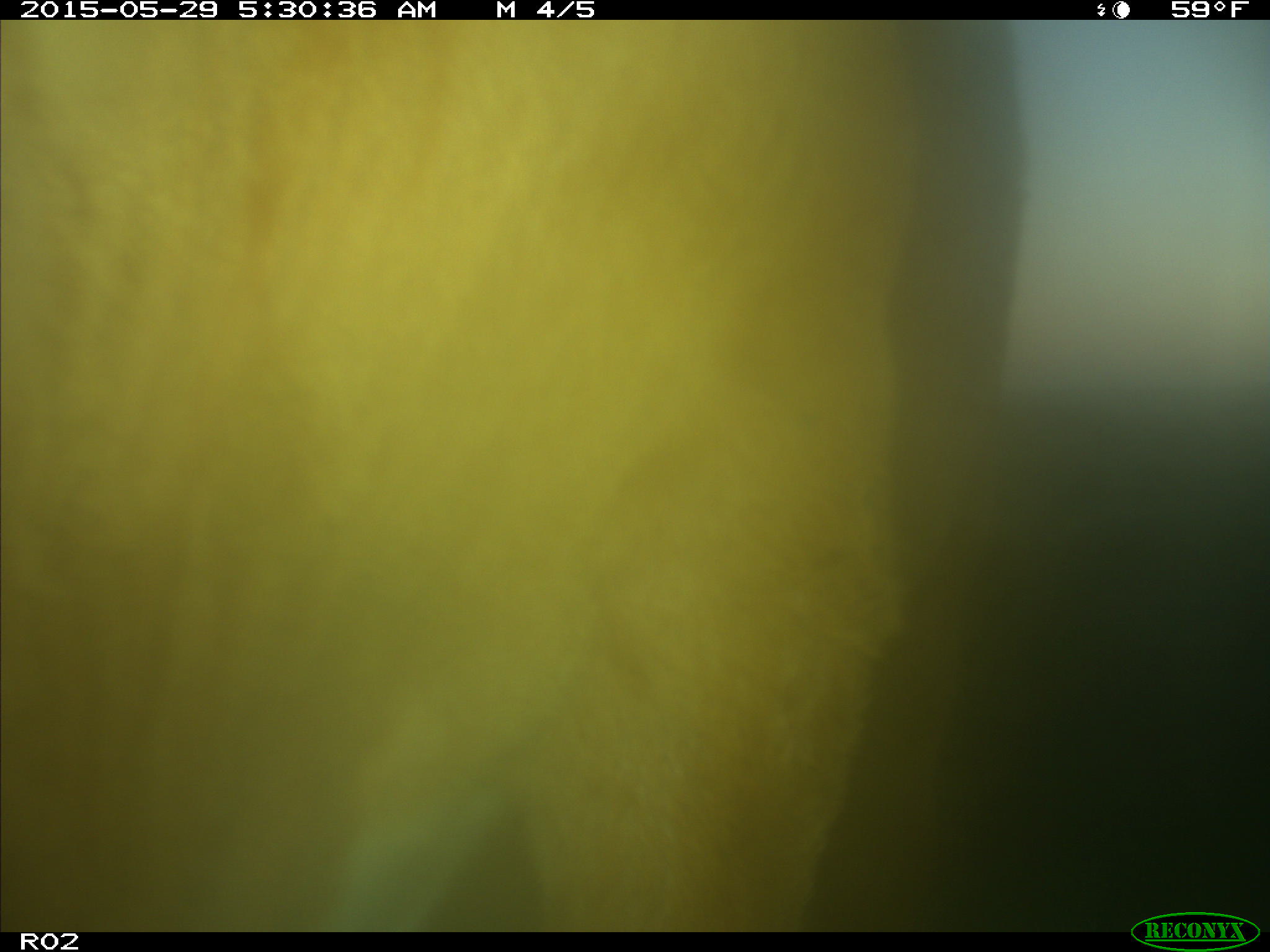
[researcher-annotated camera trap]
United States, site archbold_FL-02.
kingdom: Animalia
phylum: Chordata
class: Mammalia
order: Artiodactyla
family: Bovidae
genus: Bos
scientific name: Bos taurus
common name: domestic cow